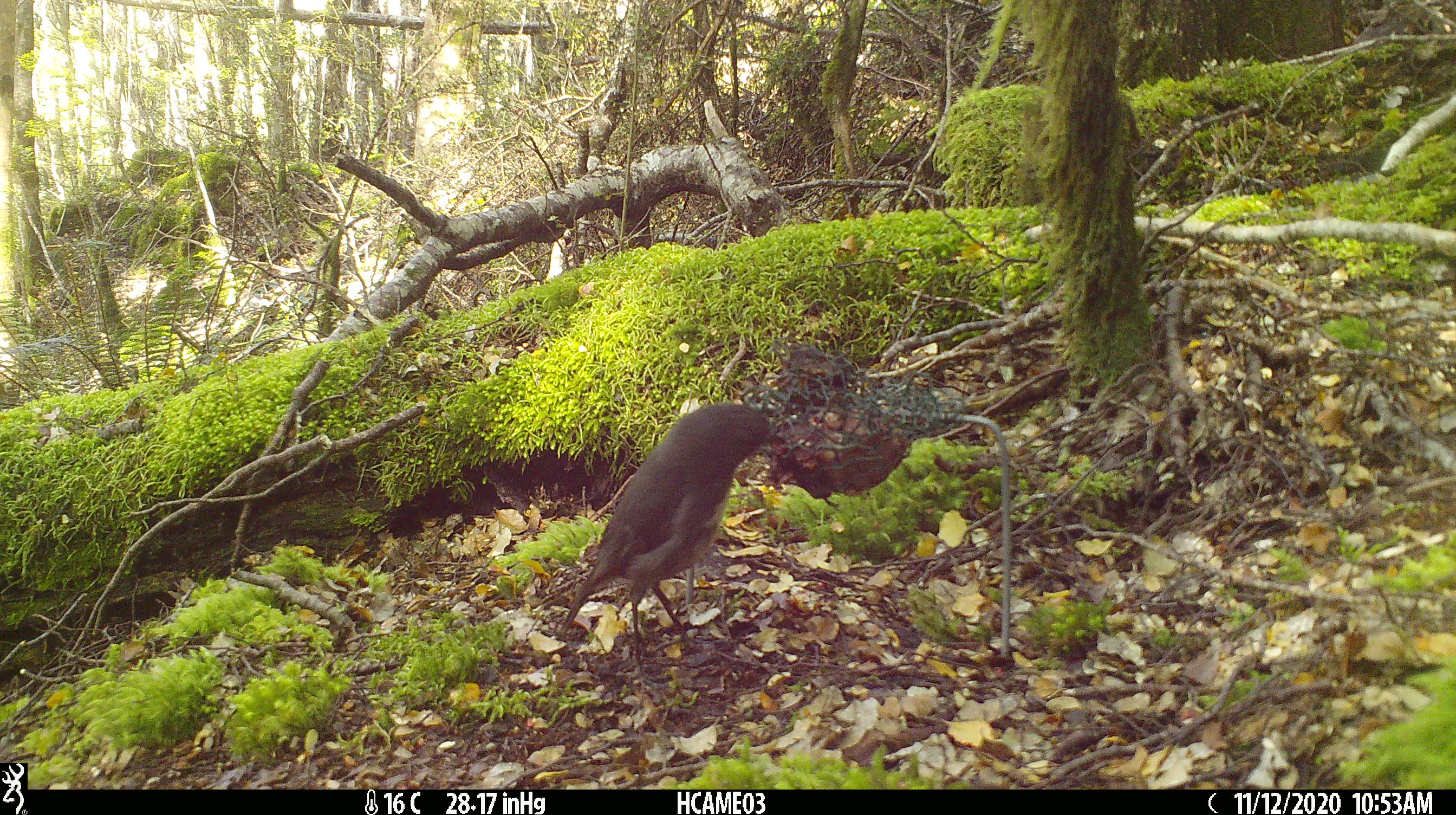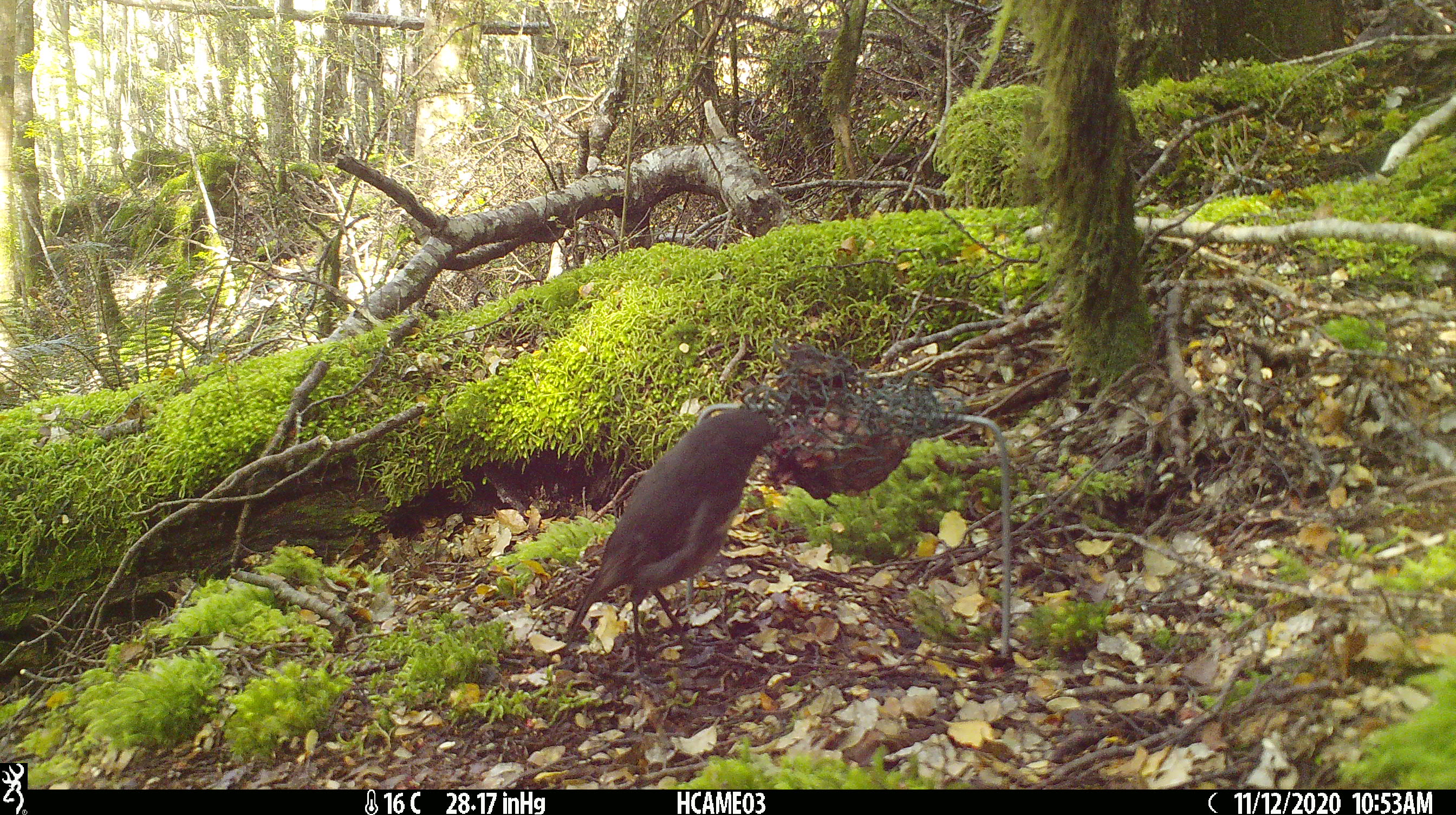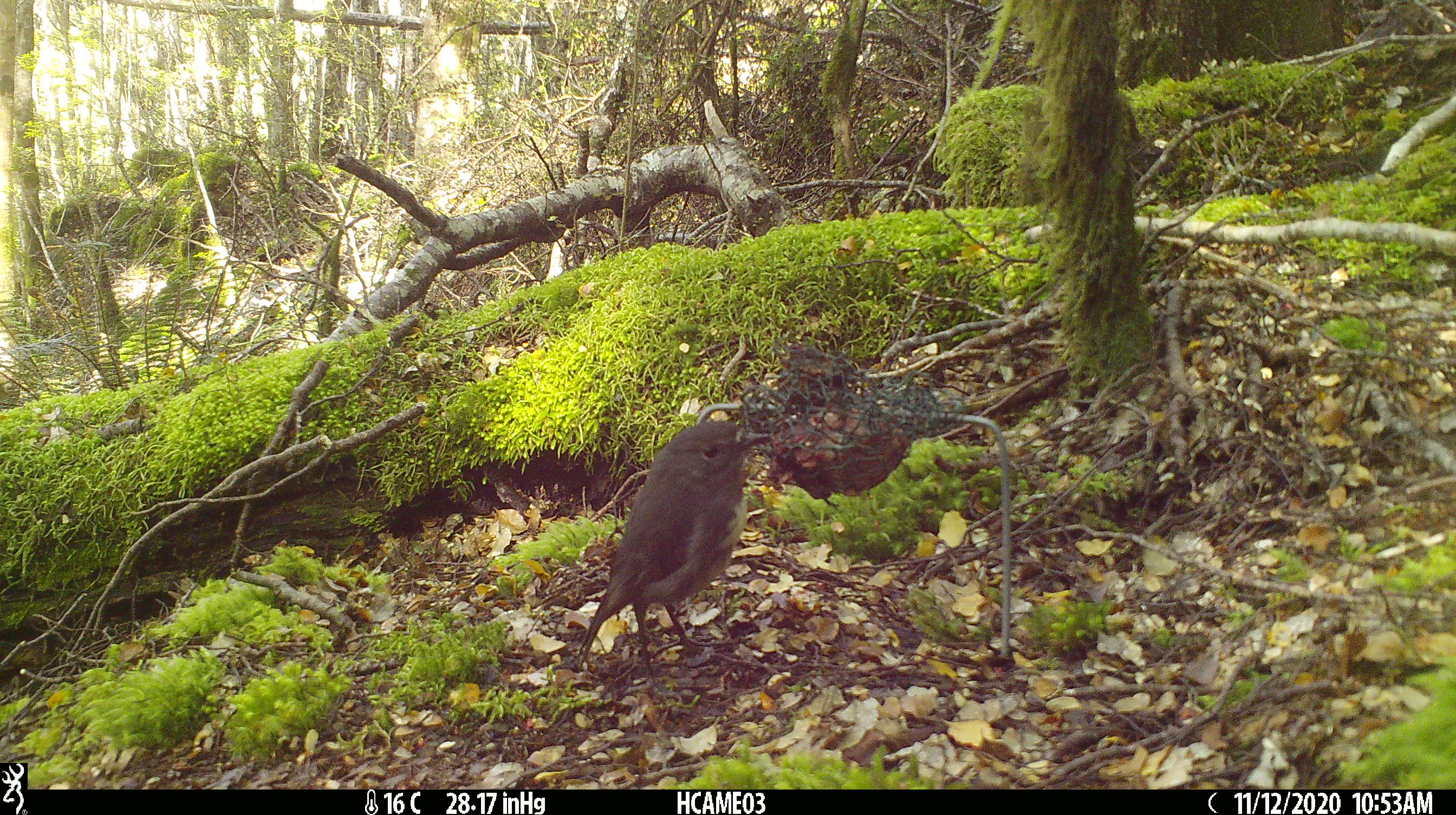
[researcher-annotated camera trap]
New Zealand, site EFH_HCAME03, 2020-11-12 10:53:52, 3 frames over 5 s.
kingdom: Animalia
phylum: Chordata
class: Aves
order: Passeriformes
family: Petroicidae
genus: Petroica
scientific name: Petroica australis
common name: new zealand robin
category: robin